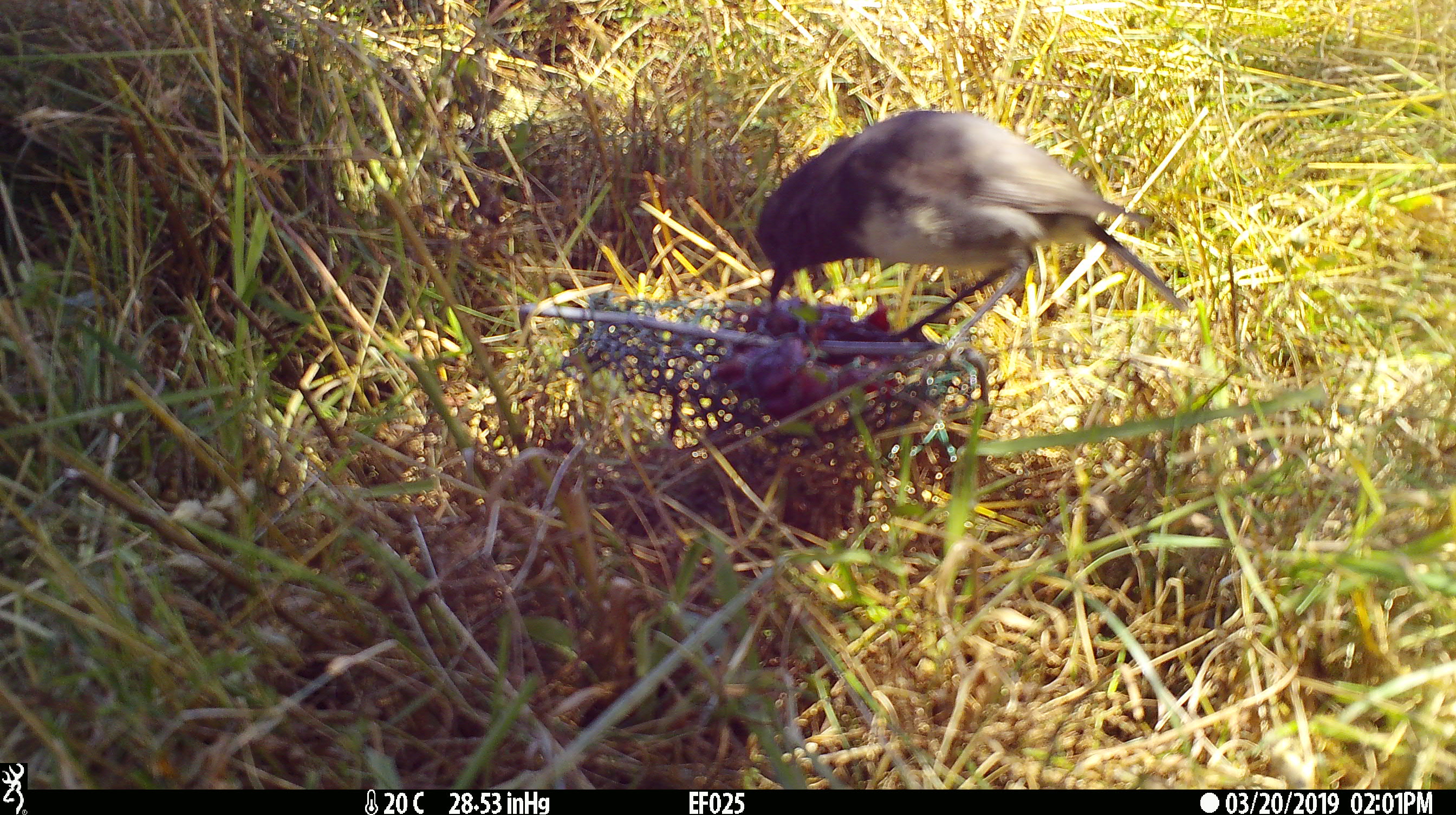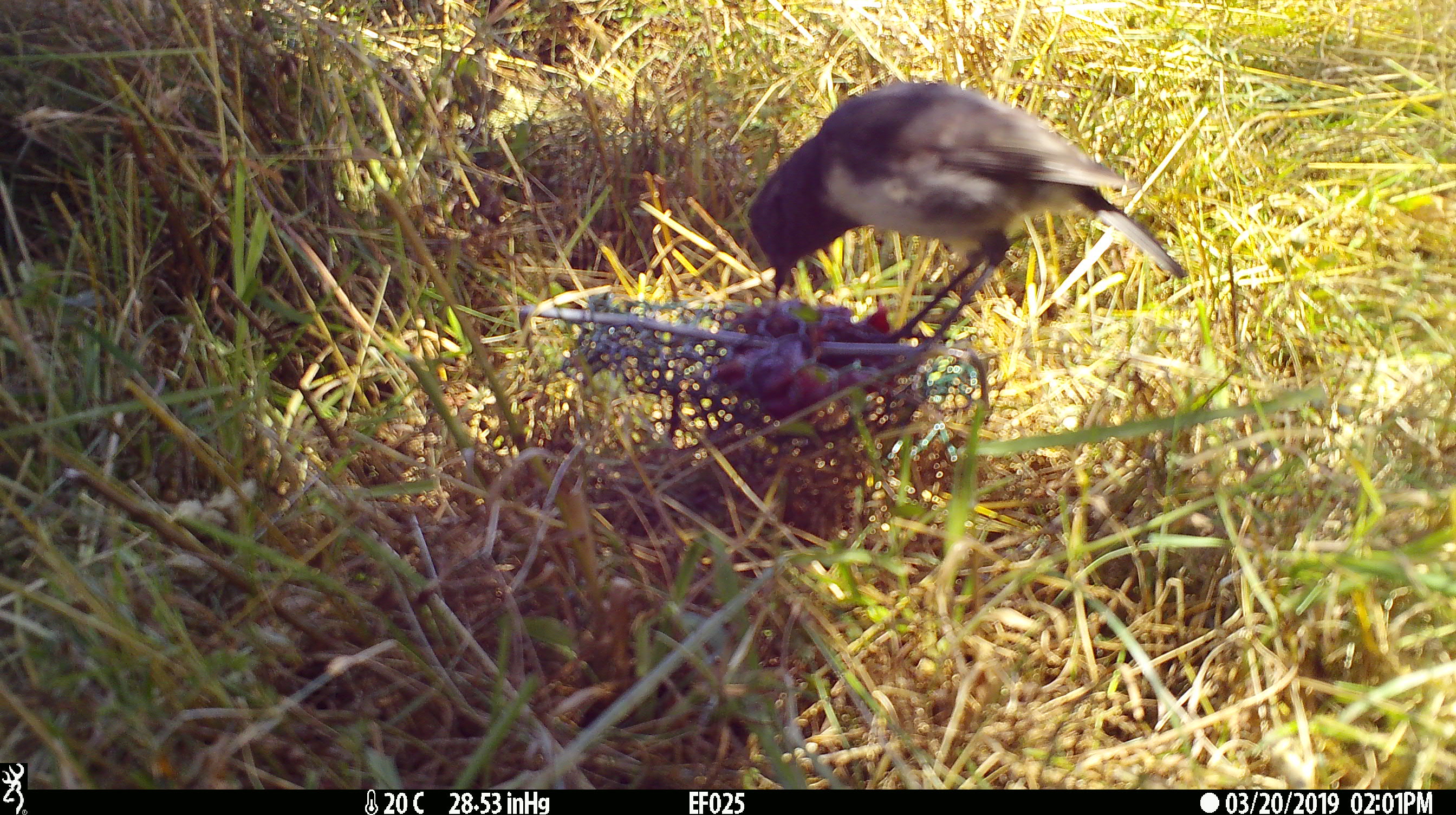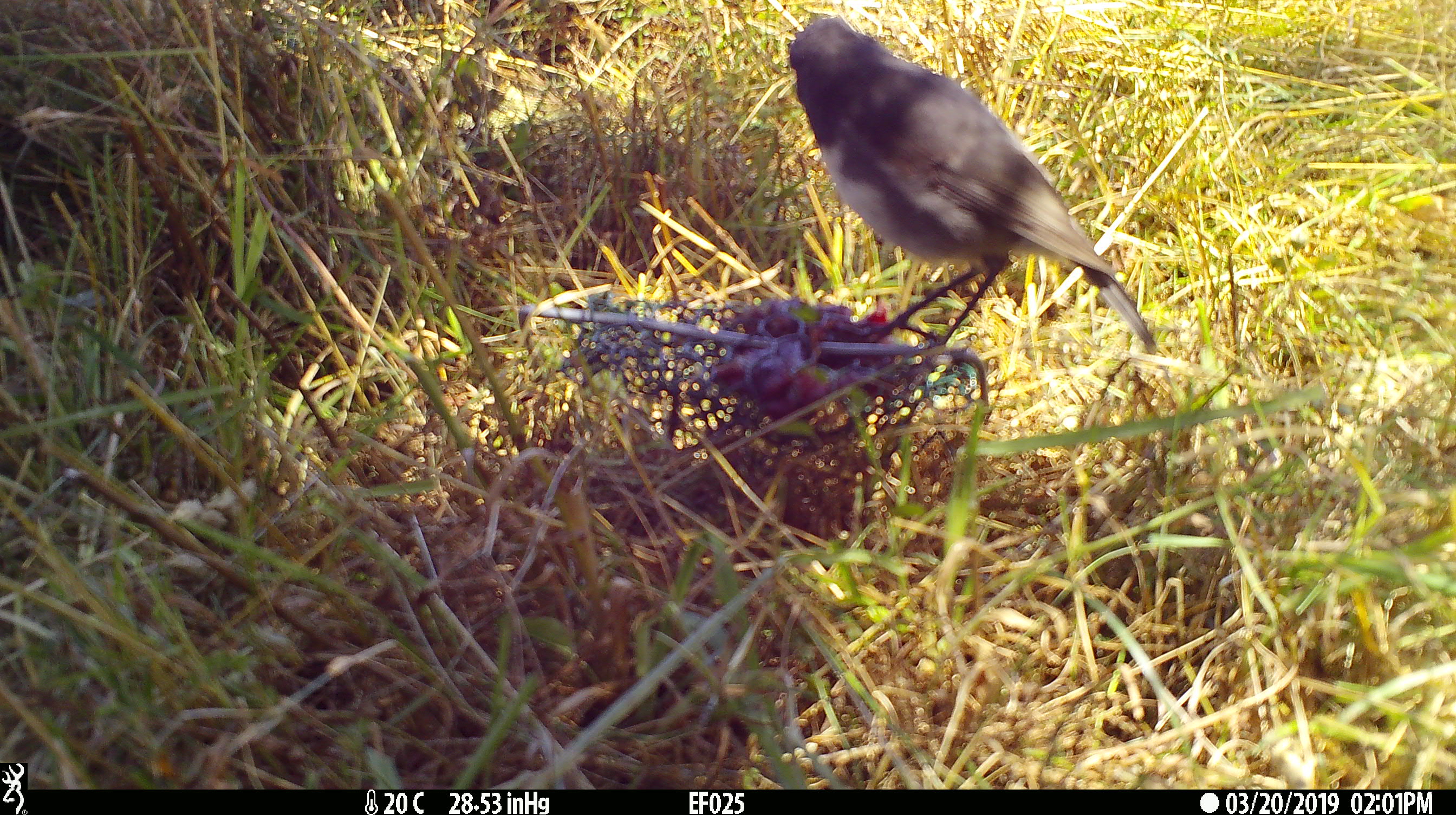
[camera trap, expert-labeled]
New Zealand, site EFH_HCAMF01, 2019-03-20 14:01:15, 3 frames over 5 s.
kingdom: Animalia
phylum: Chordata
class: Aves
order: Passeriformes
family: Petroicidae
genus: Petroica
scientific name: Petroica australis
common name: new zealand robin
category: robin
Robin (new zealand robin) (Petroica australis).